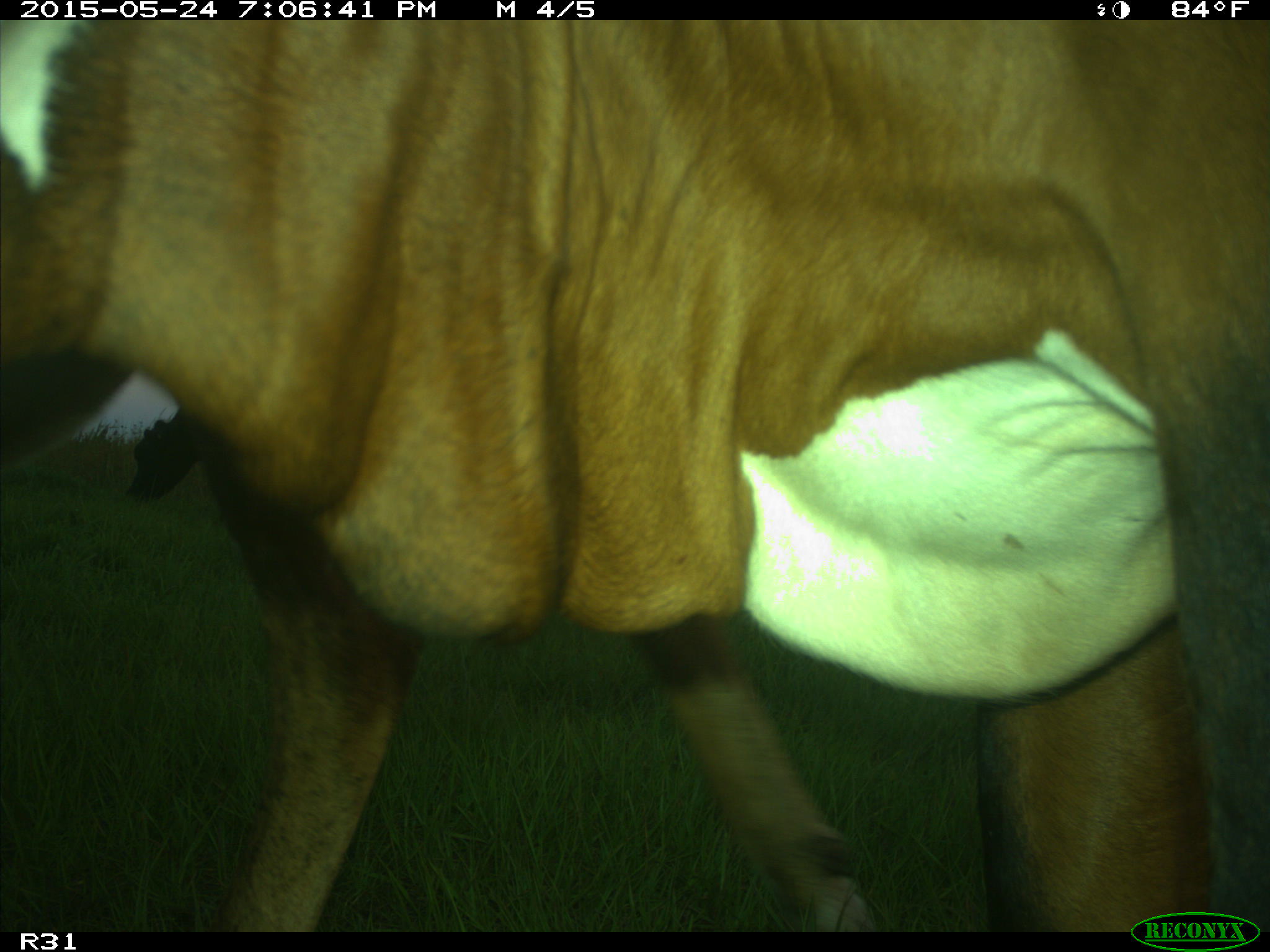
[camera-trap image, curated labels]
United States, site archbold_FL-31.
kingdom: Animalia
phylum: Chordata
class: Mammalia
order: Artiodactyla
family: Bovidae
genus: Bos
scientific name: Bos taurus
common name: domestic cow